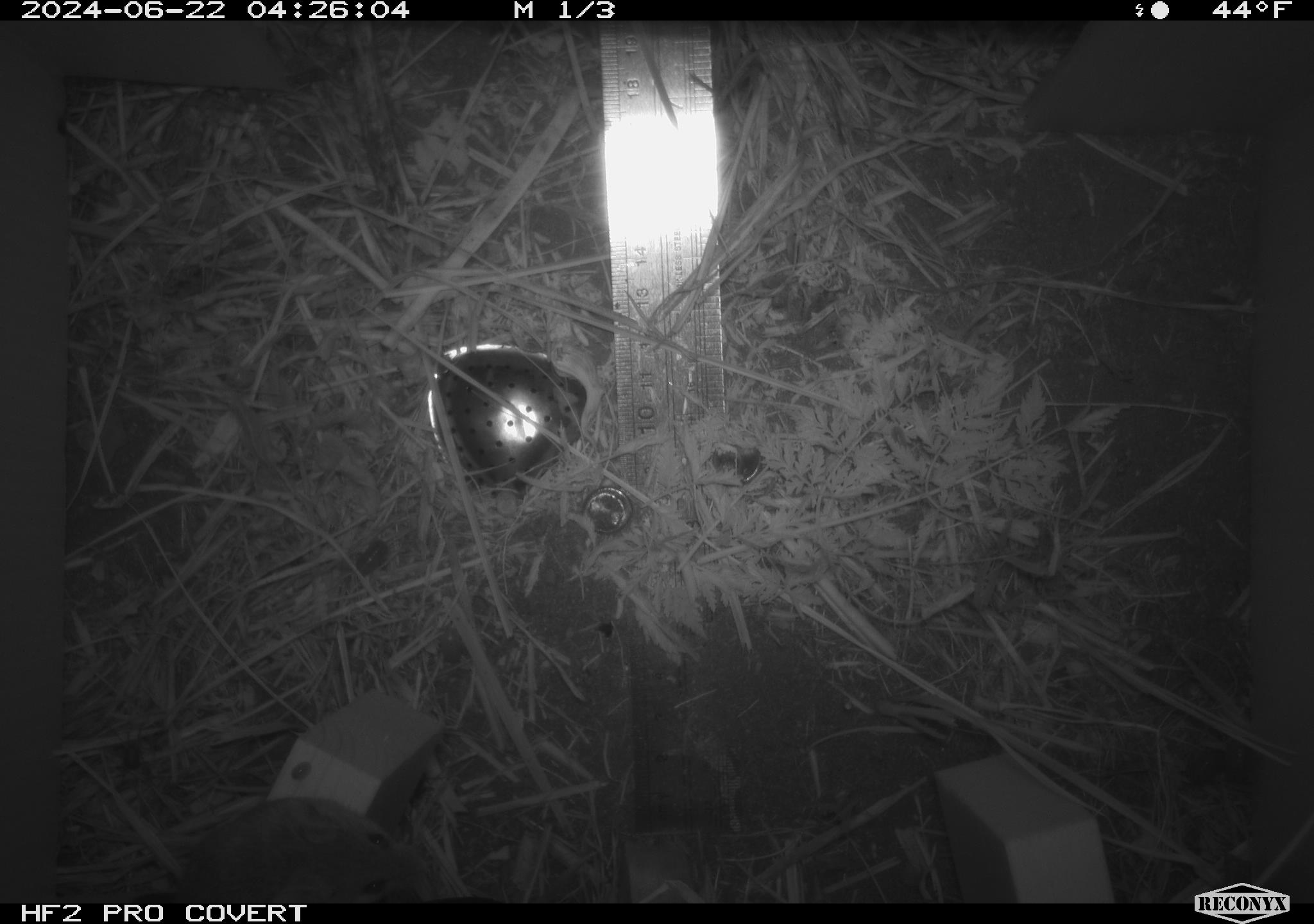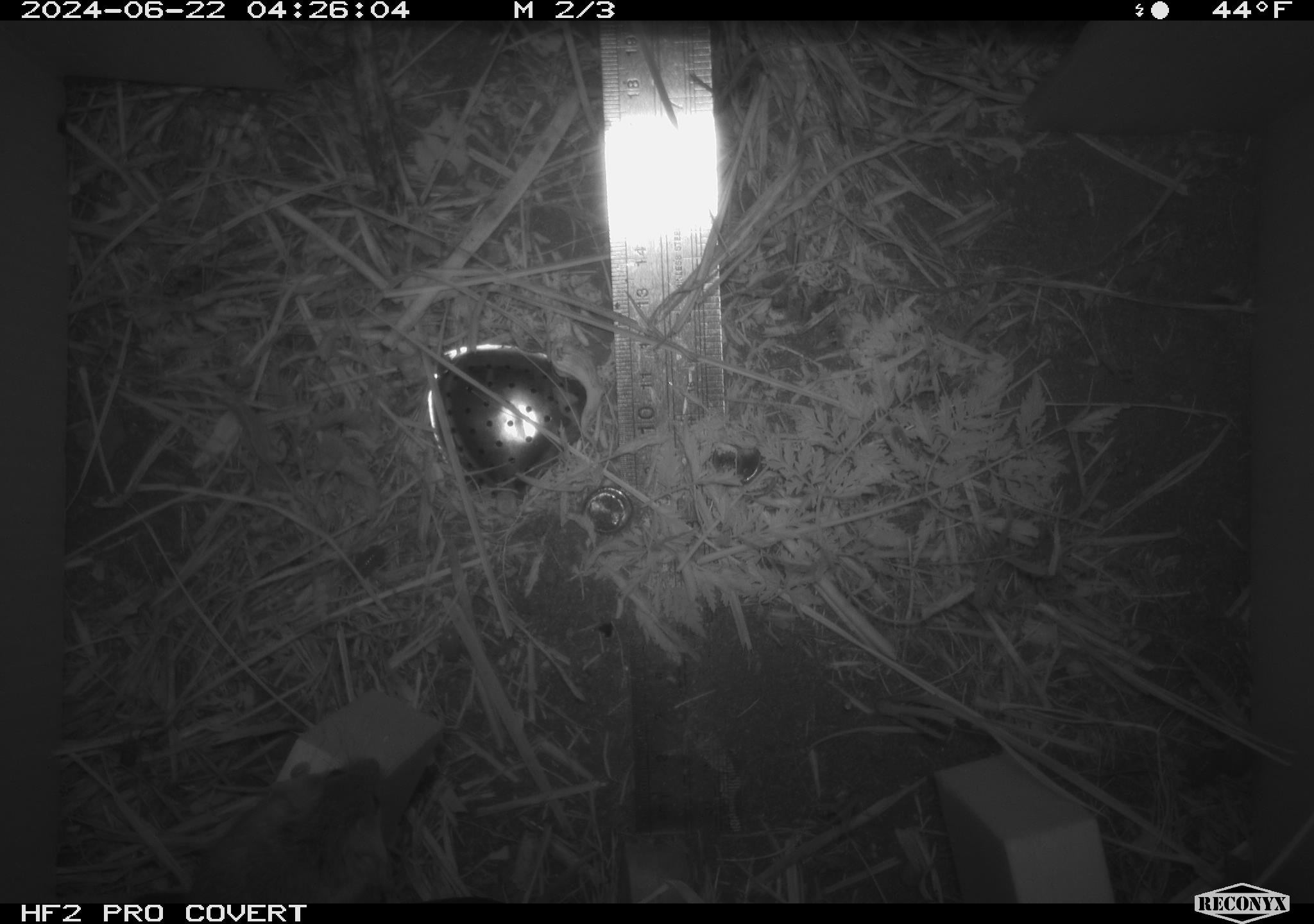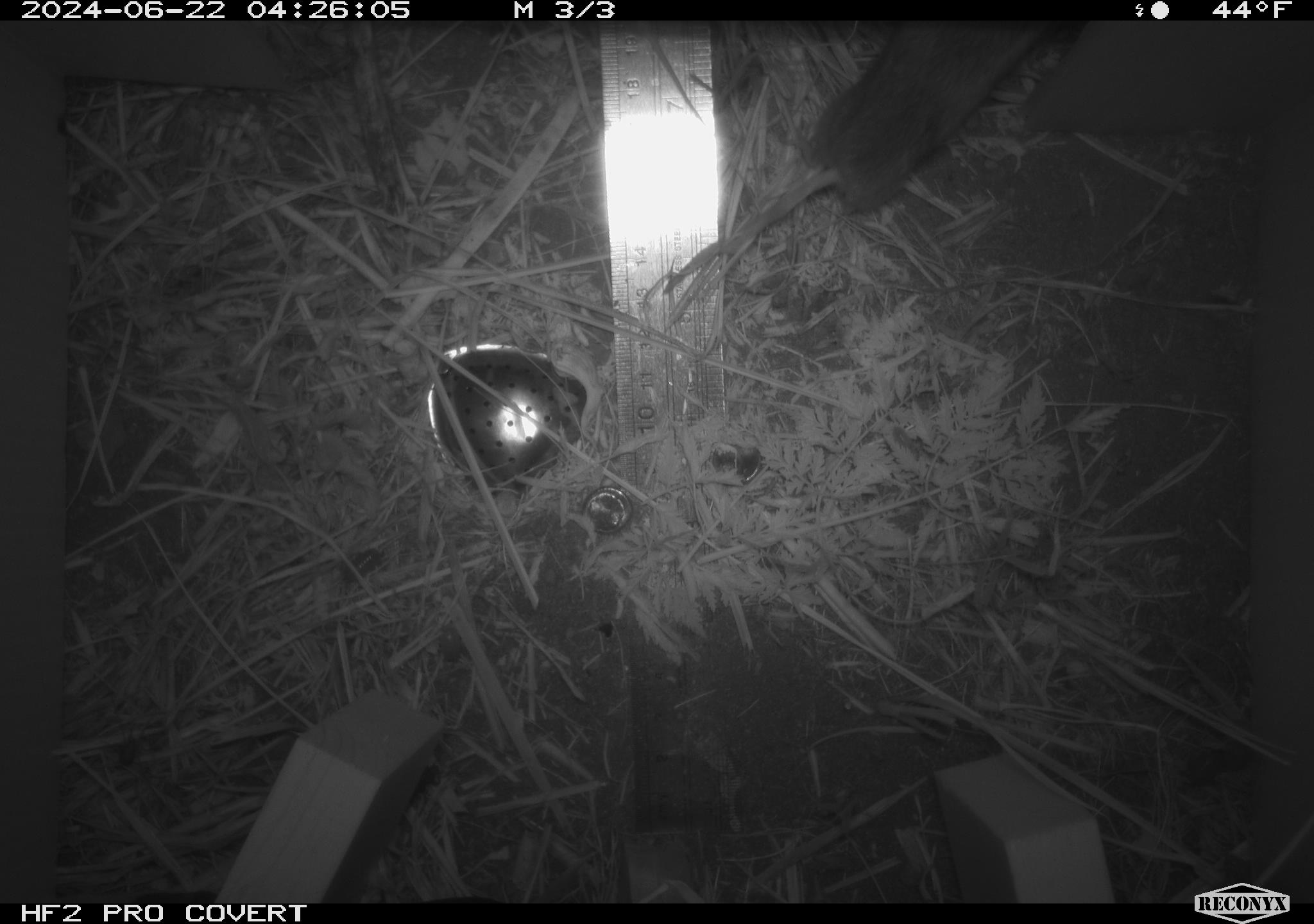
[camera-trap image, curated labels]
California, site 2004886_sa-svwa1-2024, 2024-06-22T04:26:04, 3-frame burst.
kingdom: Animalia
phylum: Chordata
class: Mammalia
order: Rodentia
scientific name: Rodentia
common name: mouse species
Mouse species (Rodentia).